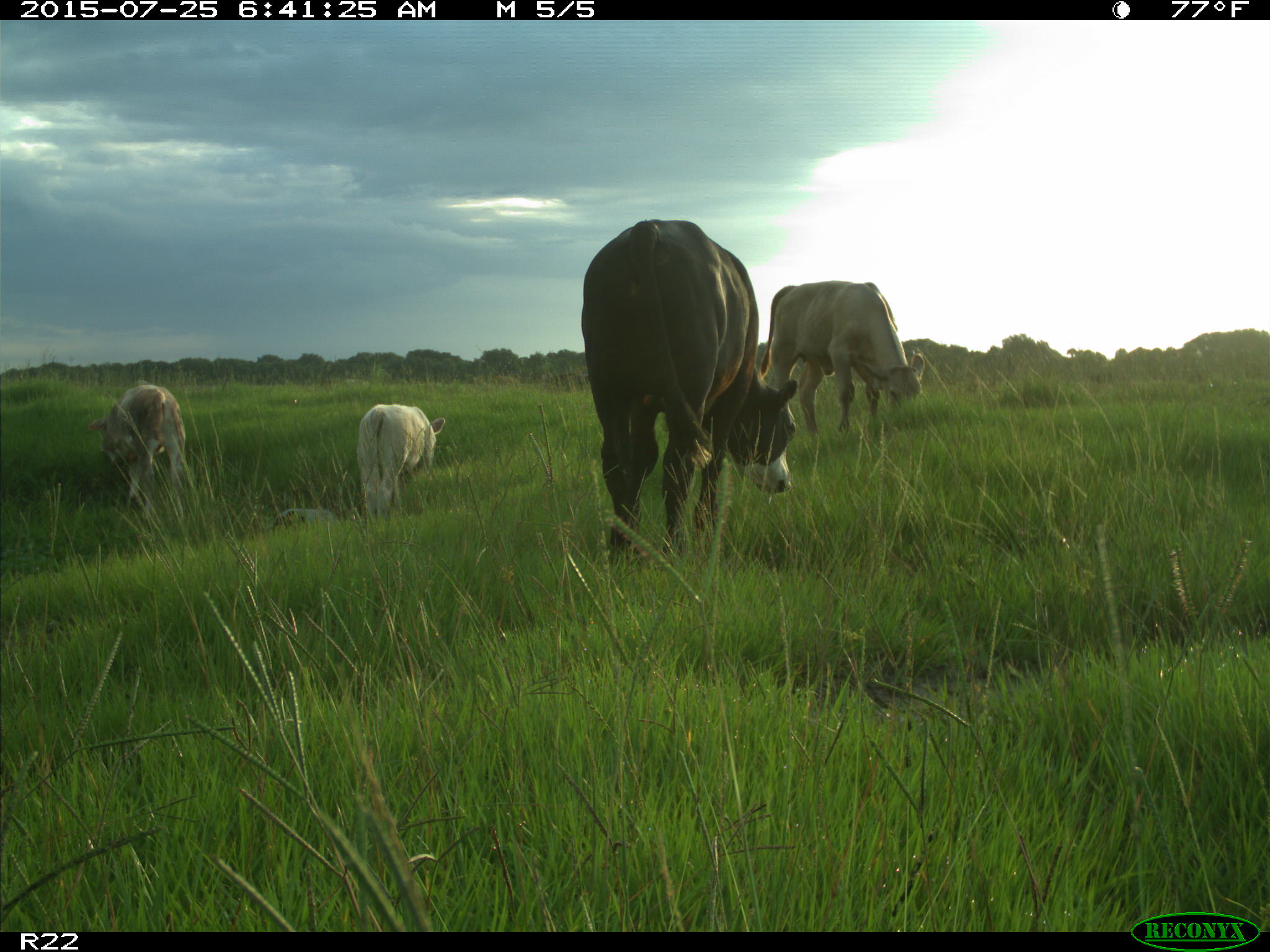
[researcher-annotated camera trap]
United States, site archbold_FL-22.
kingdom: Animalia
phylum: Chordata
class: Mammalia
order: Artiodactyla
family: Bovidae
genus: Bos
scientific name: Bos taurus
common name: domestic cow